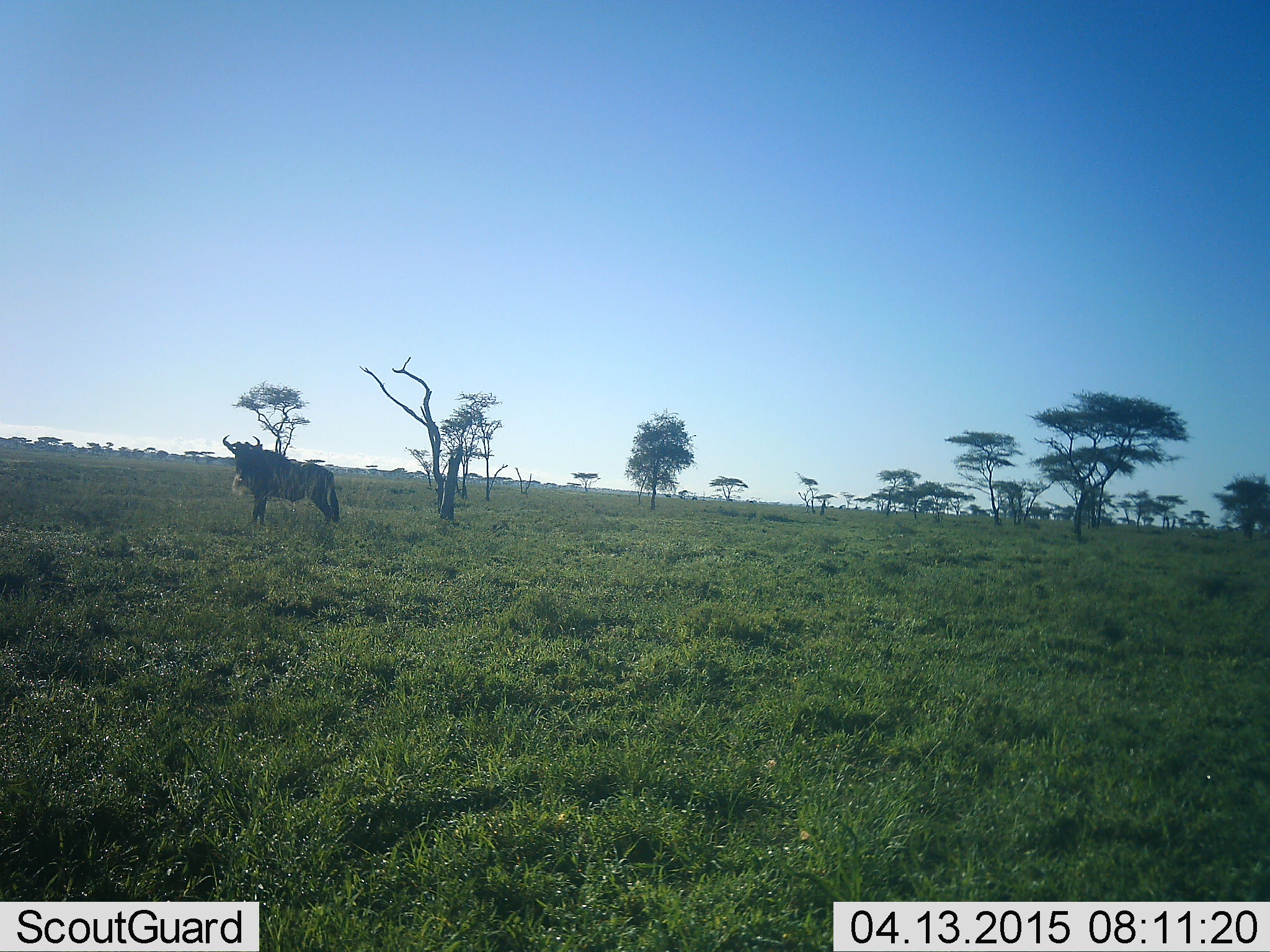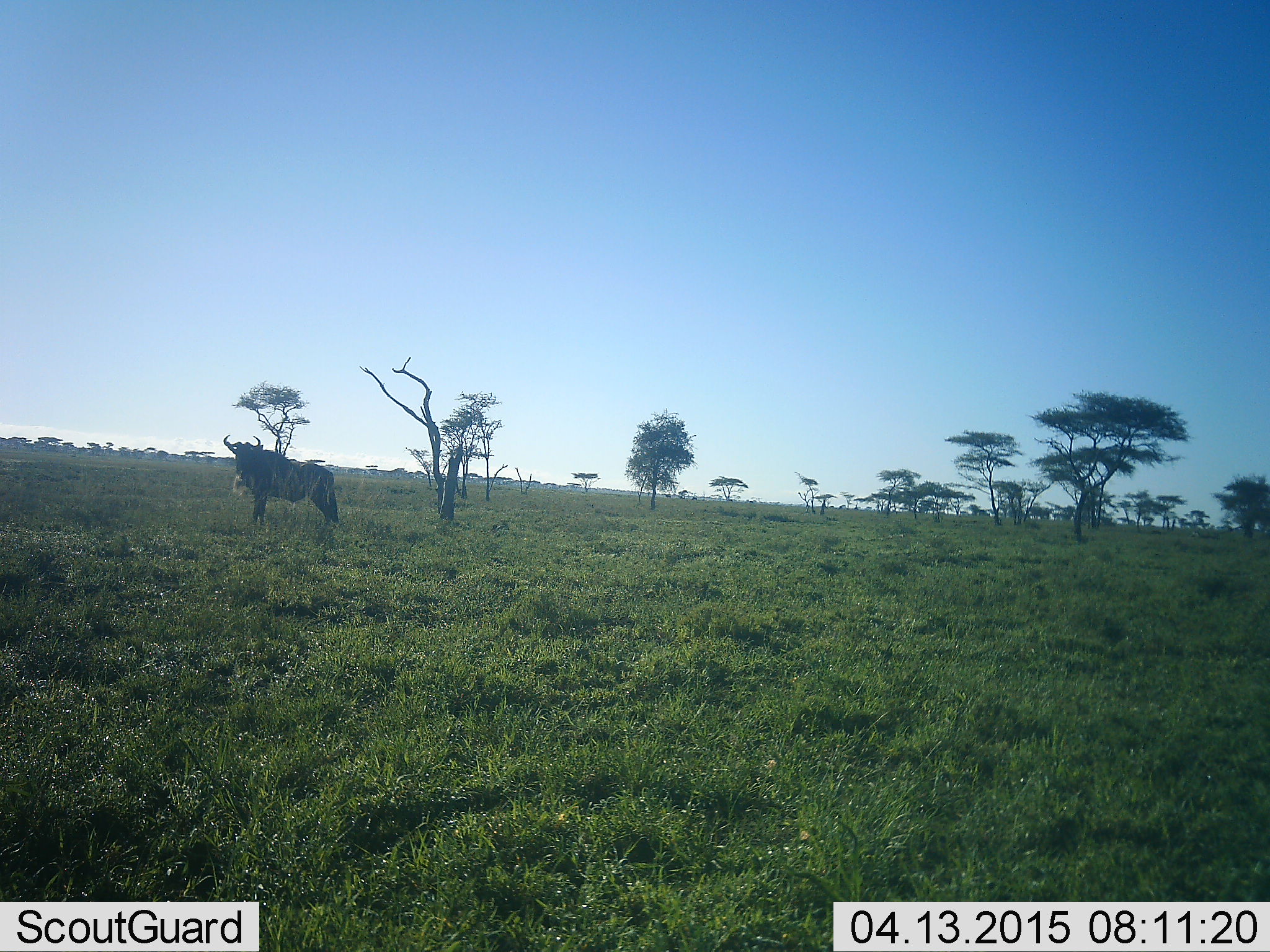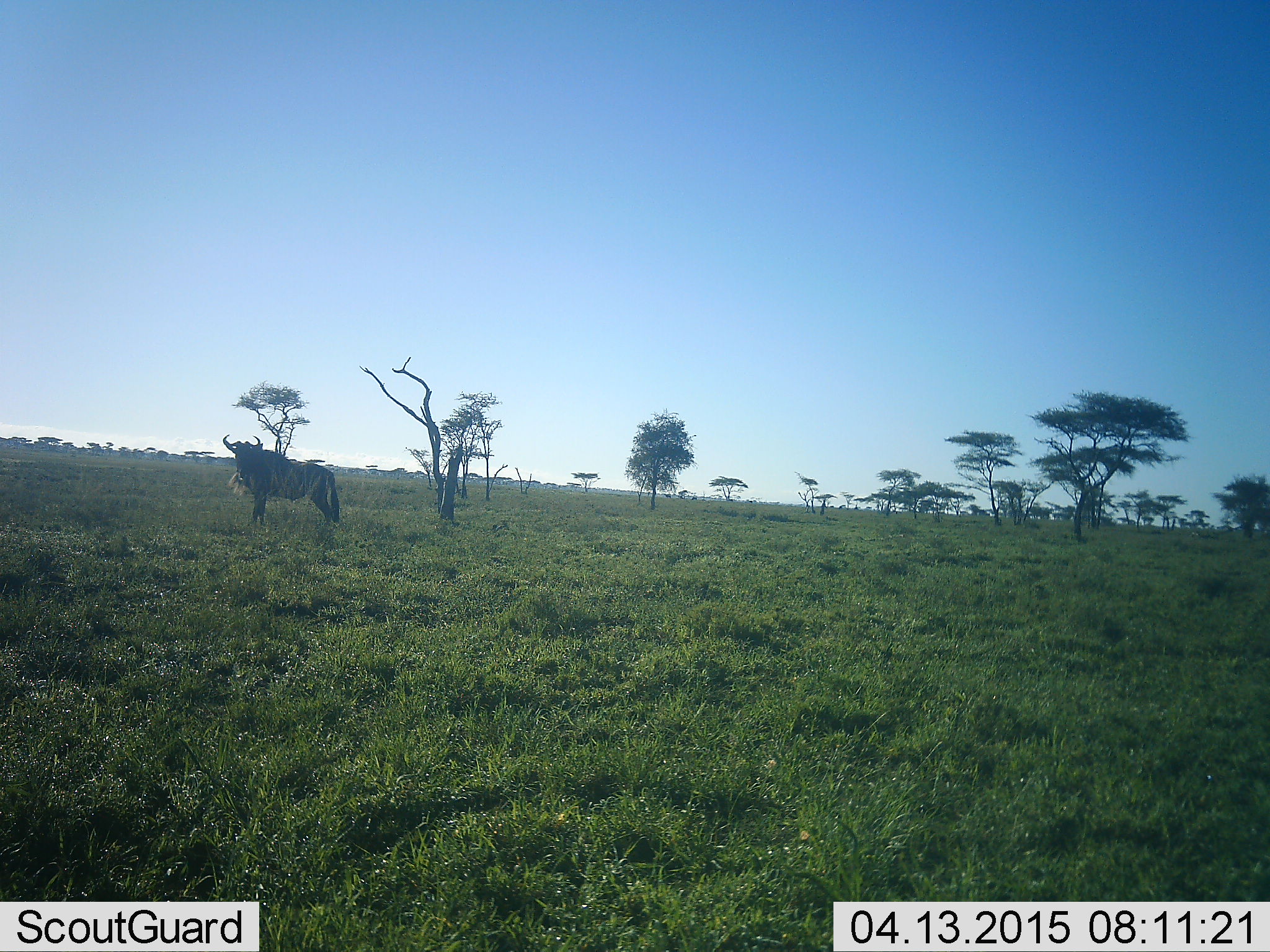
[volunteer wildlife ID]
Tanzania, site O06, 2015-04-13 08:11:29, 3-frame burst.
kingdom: Animalia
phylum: Chordata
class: Mammalia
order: Artiodactyla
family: Bovidae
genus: Connochaetes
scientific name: Connochaetes taurinus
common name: blue wildebeest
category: wildebeest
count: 1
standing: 100%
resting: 0%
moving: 0%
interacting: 0%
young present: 0%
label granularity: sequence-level